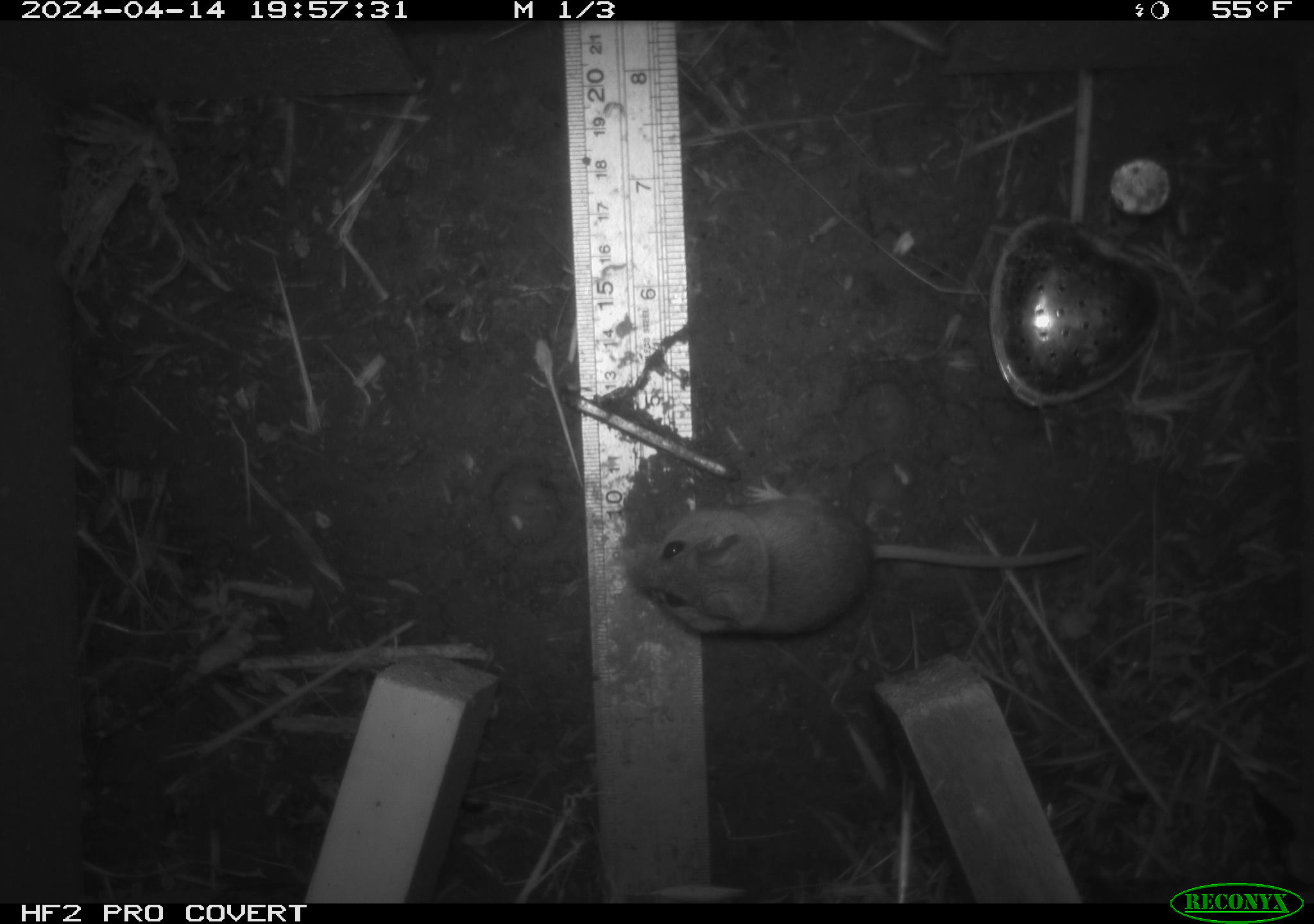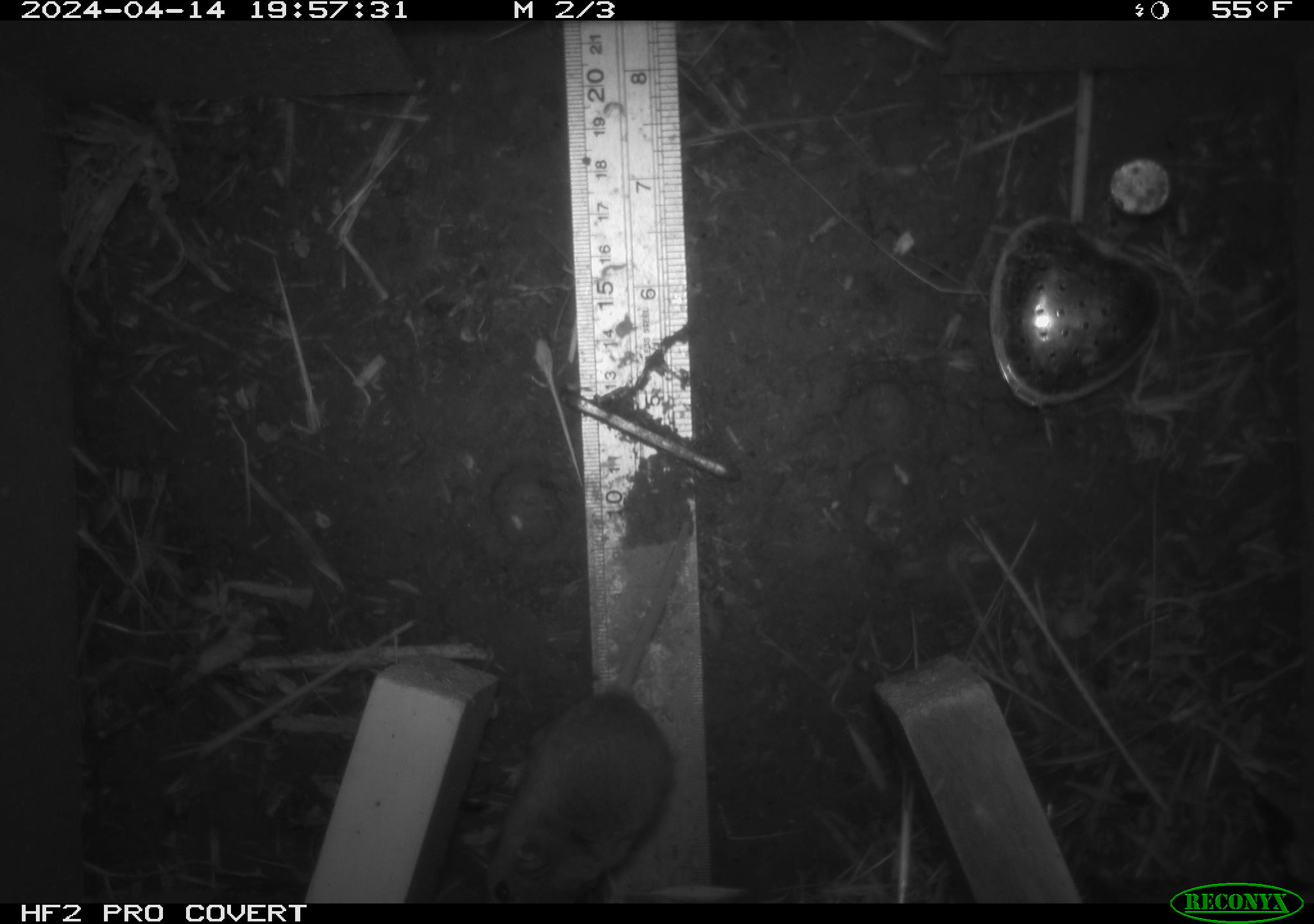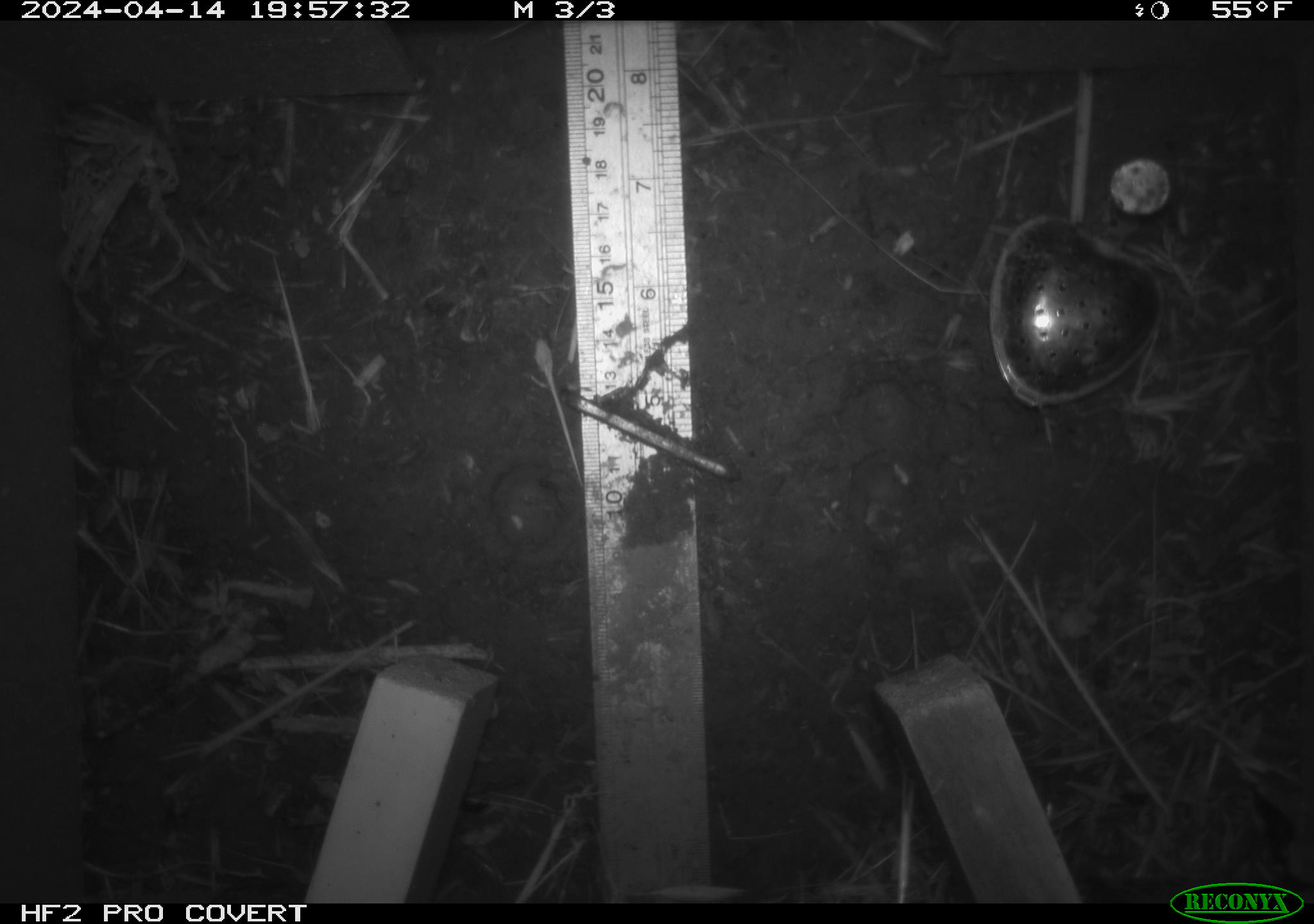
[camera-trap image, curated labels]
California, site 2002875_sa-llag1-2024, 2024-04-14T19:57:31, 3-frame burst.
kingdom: Animalia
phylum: Chordata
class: Mammalia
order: Rodentia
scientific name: Rodentia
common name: mouse species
Mouse species (Rodentia).